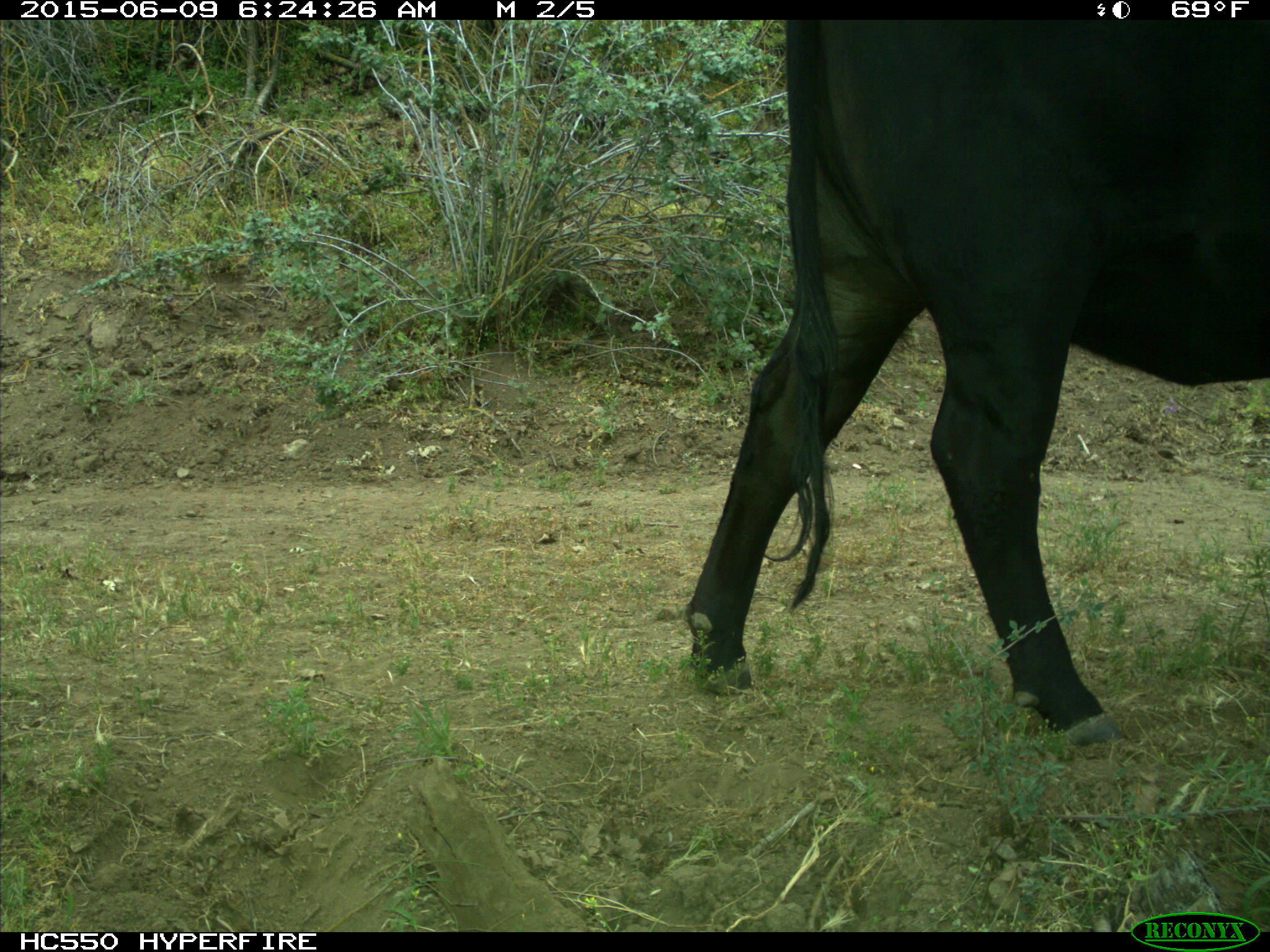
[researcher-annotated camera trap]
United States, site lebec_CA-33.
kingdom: Animalia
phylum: Chordata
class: Mammalia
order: Artiodactyla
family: Bovidae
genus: Bos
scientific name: Bos taurus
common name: domestic cow